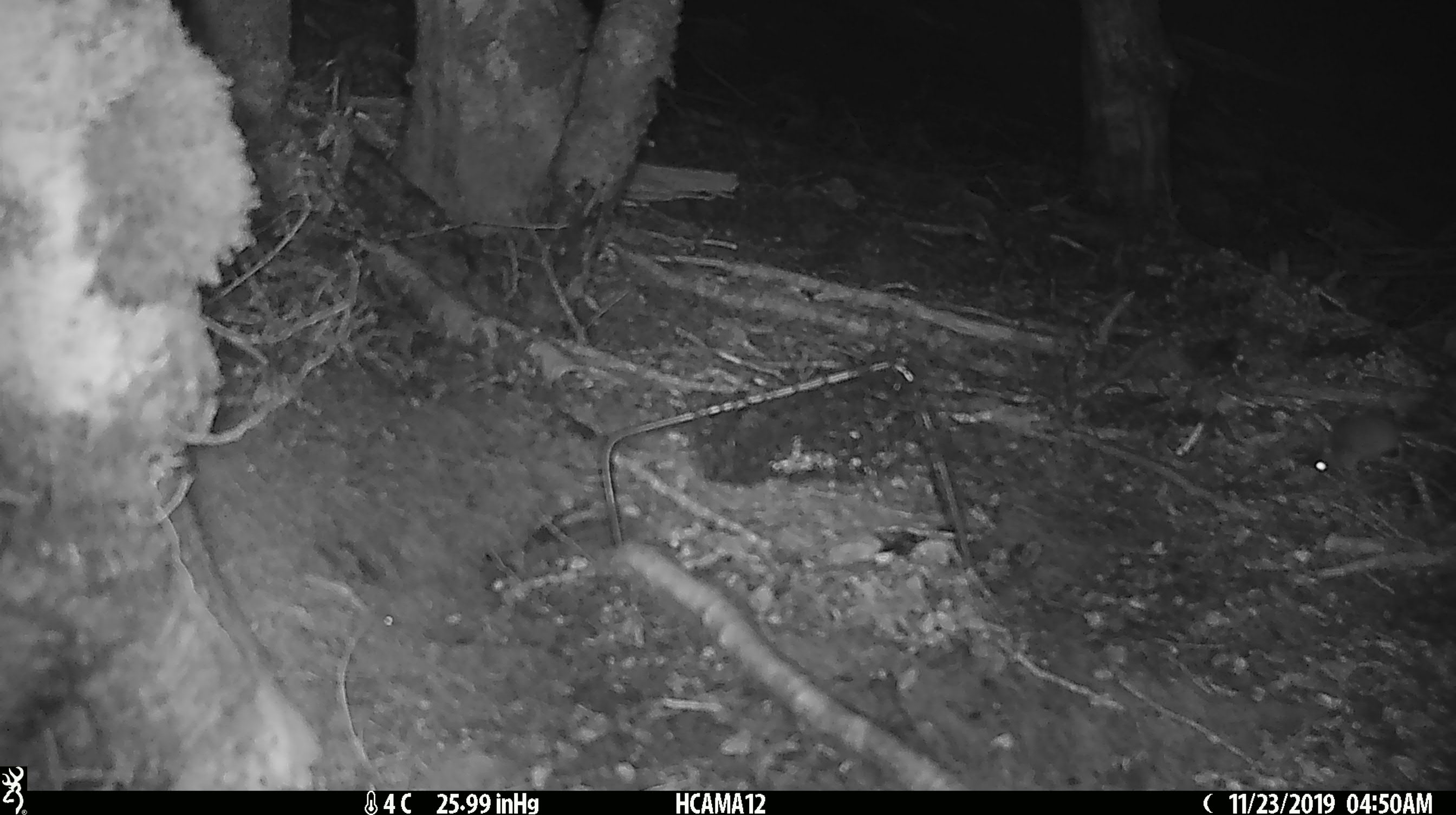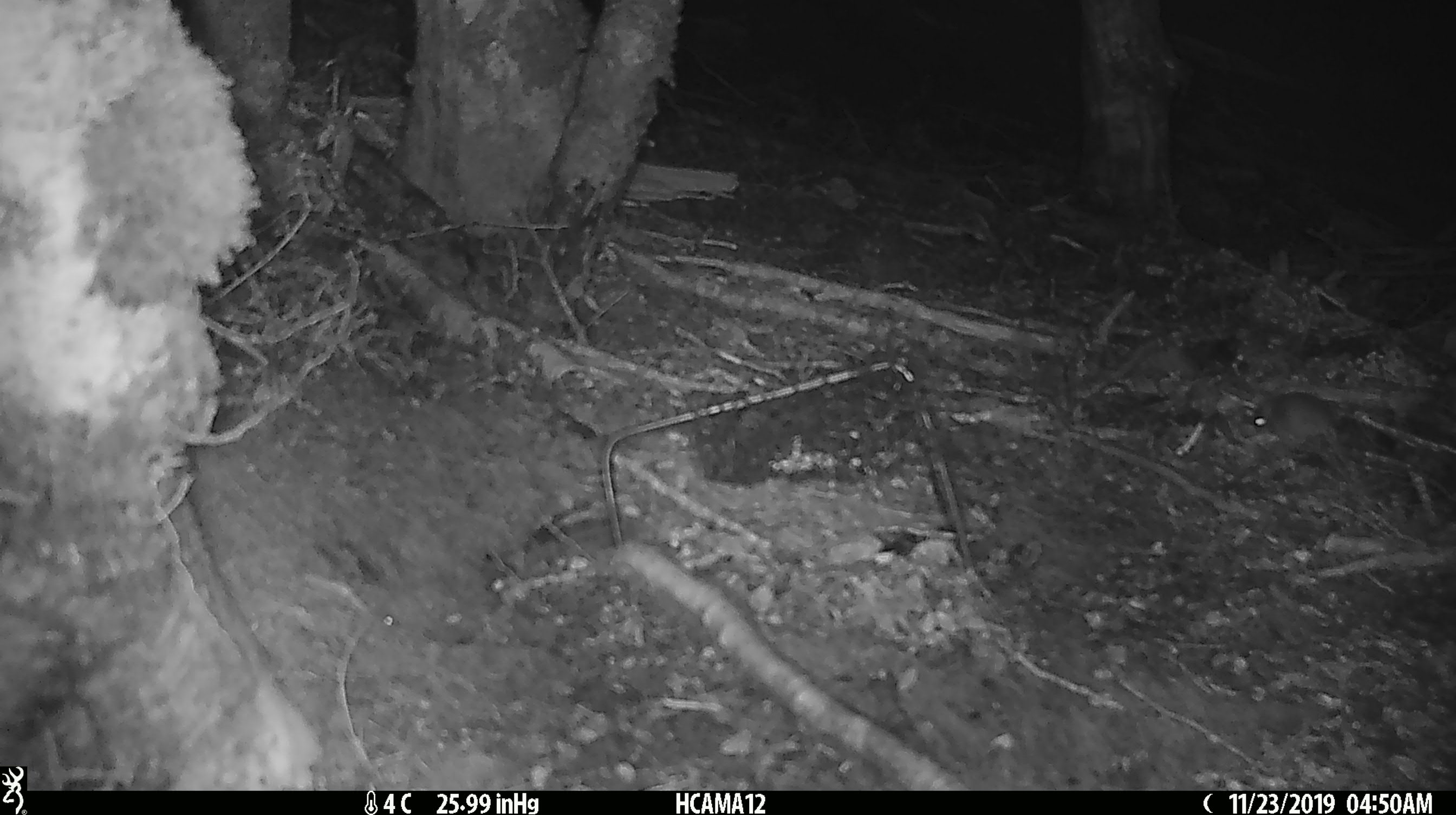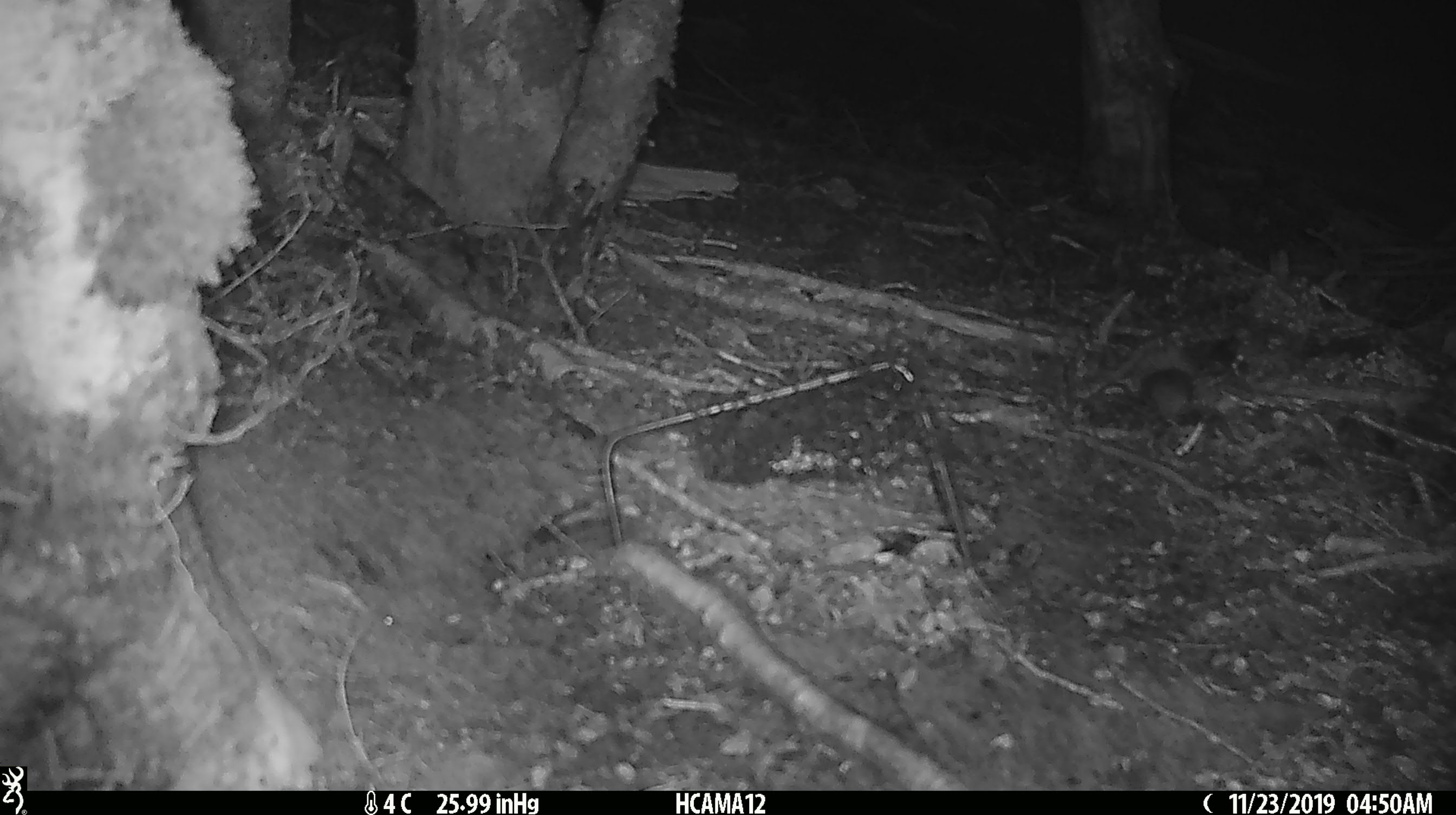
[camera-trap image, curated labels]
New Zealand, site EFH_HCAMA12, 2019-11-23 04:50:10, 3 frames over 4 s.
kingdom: Animalia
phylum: Chordata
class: Mammalia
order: Rodentia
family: Muridae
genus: Mus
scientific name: Mus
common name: mouse